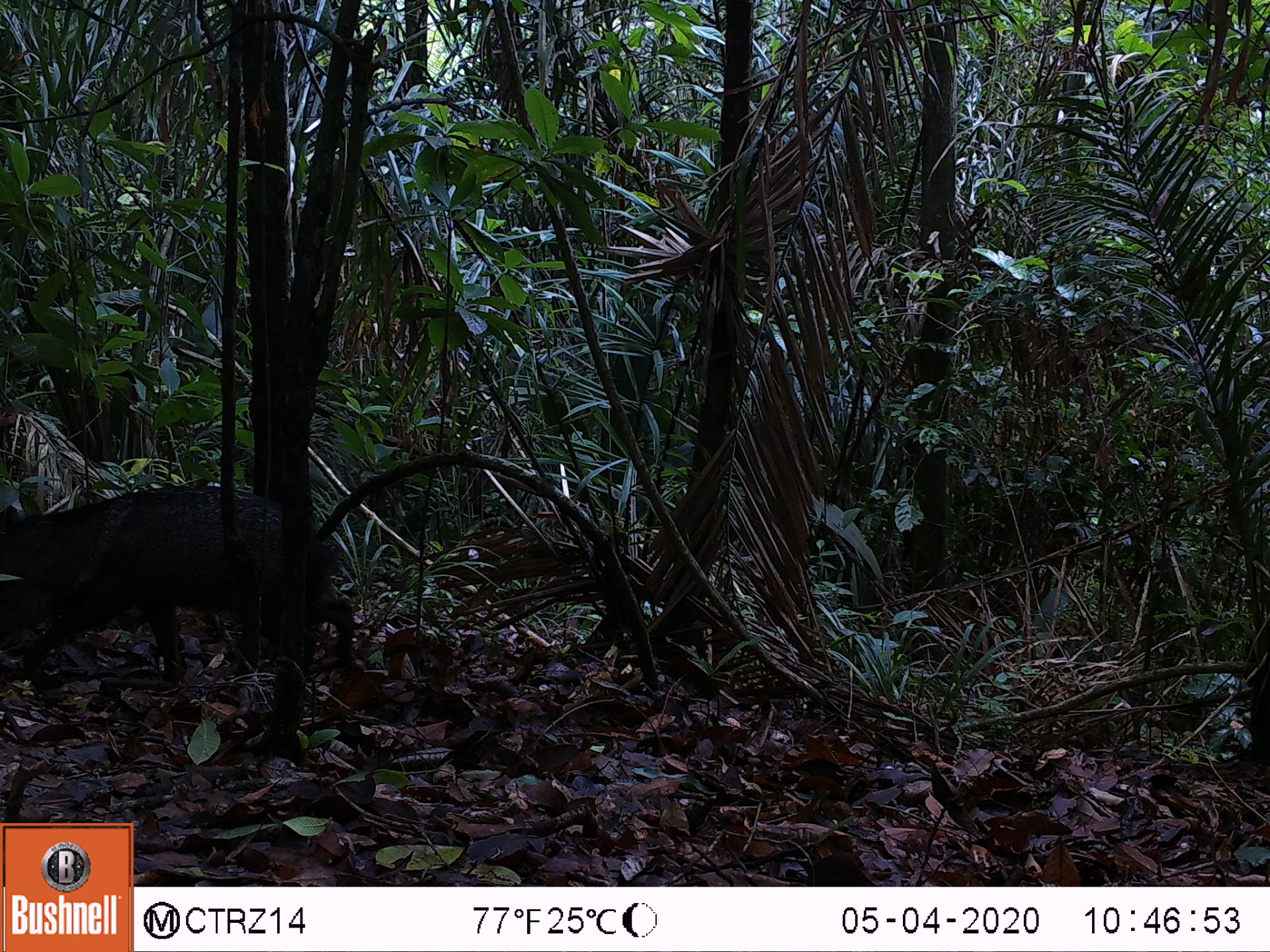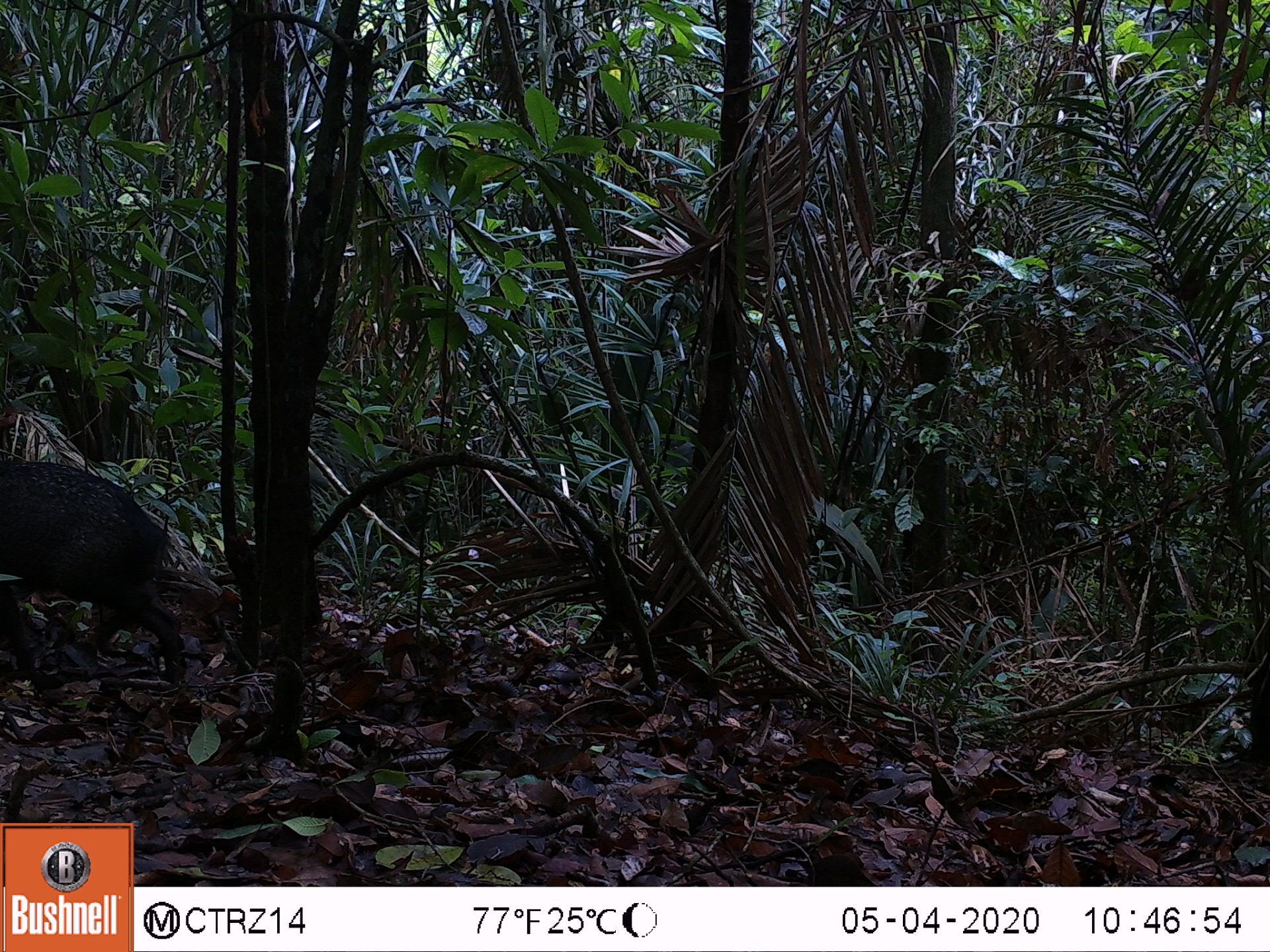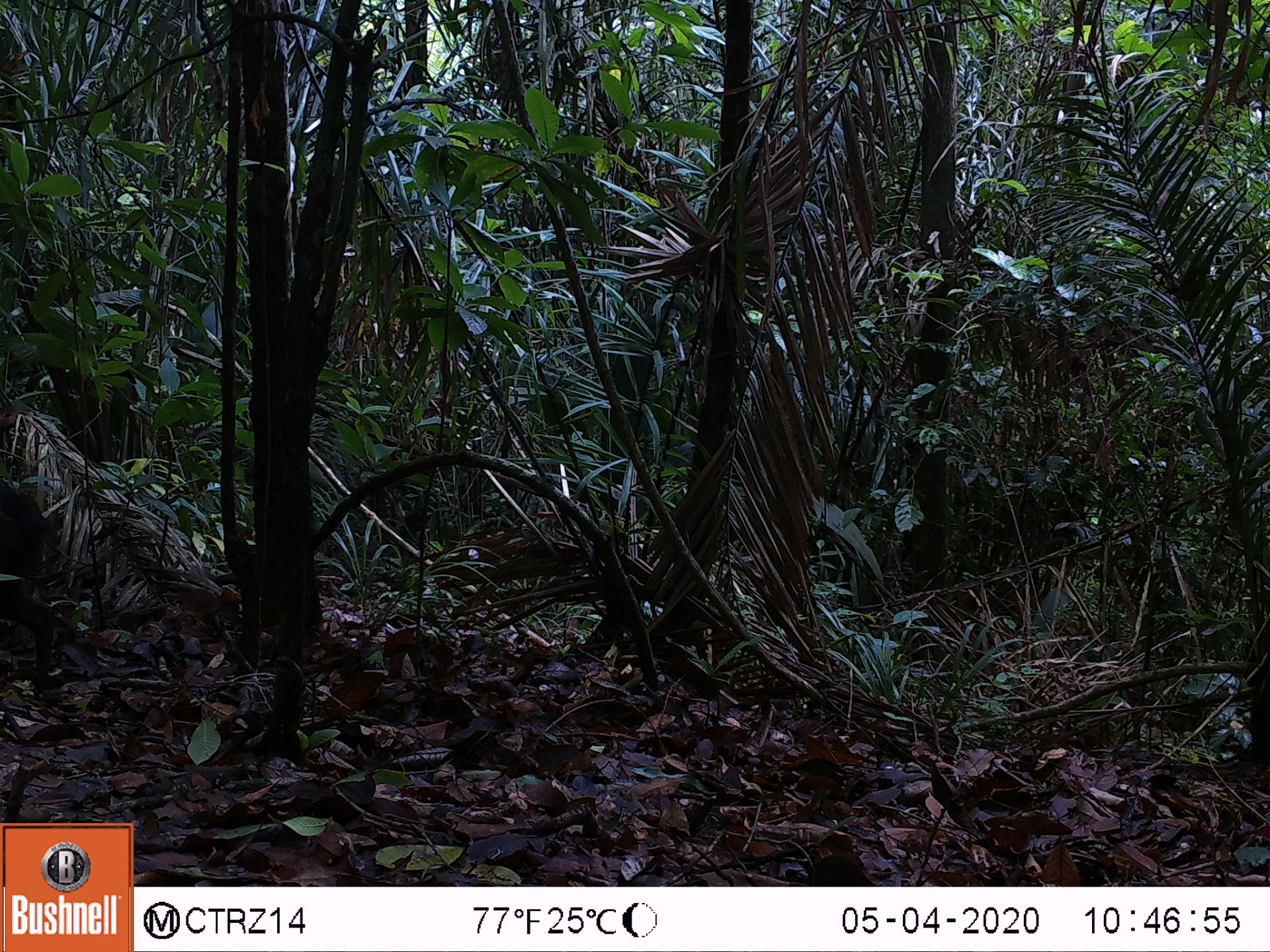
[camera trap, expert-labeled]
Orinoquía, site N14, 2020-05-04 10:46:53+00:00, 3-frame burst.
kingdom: Animalia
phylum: Chordata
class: Mammalia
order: Artiodactyla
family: Tayassuidae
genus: Pecari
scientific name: Pecari tajacu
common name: collared peccary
Collared peccary (Pecari tajacu).